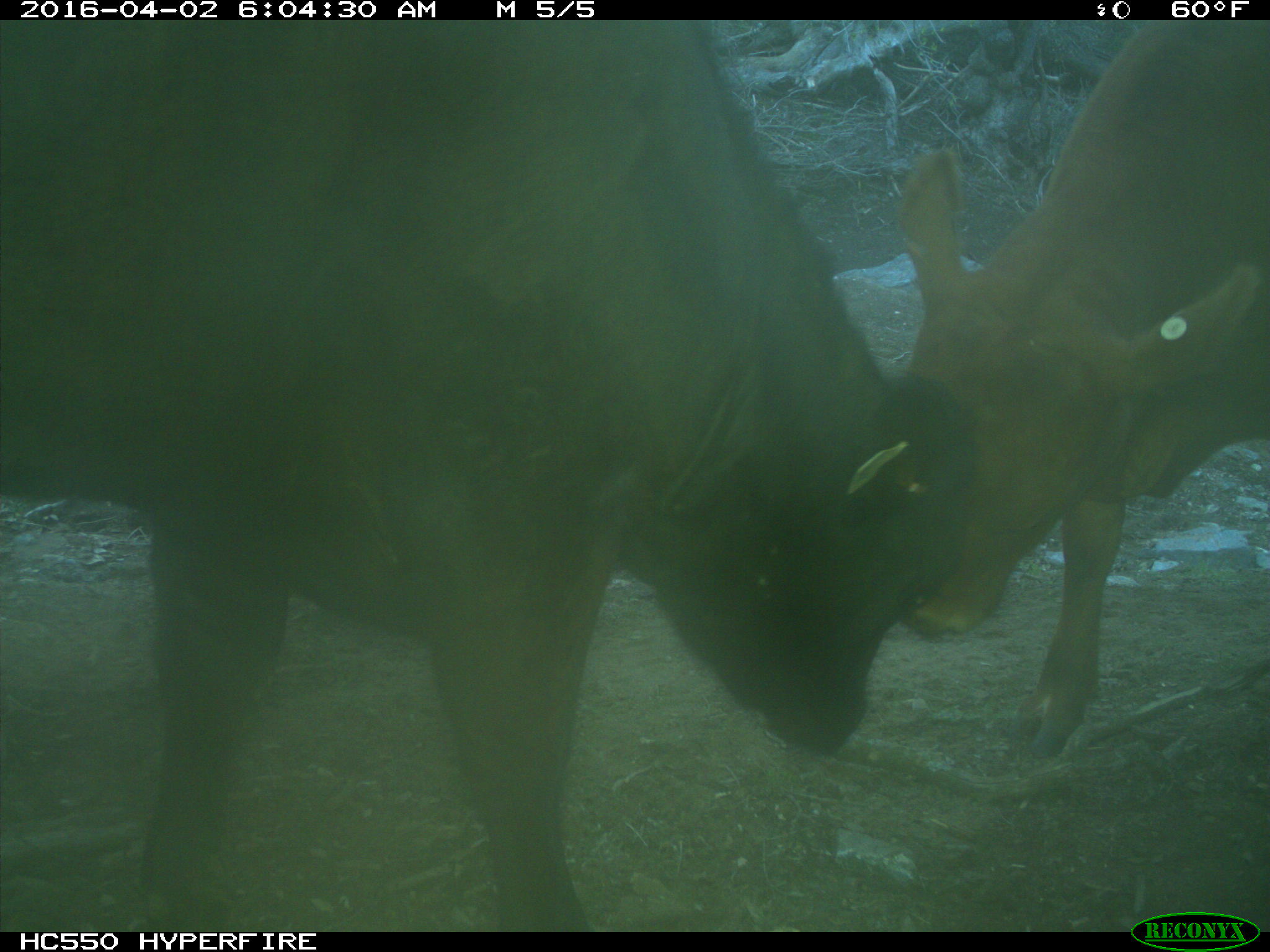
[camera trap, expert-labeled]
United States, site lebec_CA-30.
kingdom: Animalia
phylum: Chordata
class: Mammalia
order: Artiodactyla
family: Bovidae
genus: Bos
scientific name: Bos taurus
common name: domestic cow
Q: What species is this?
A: Bos taurus (domestic cow).